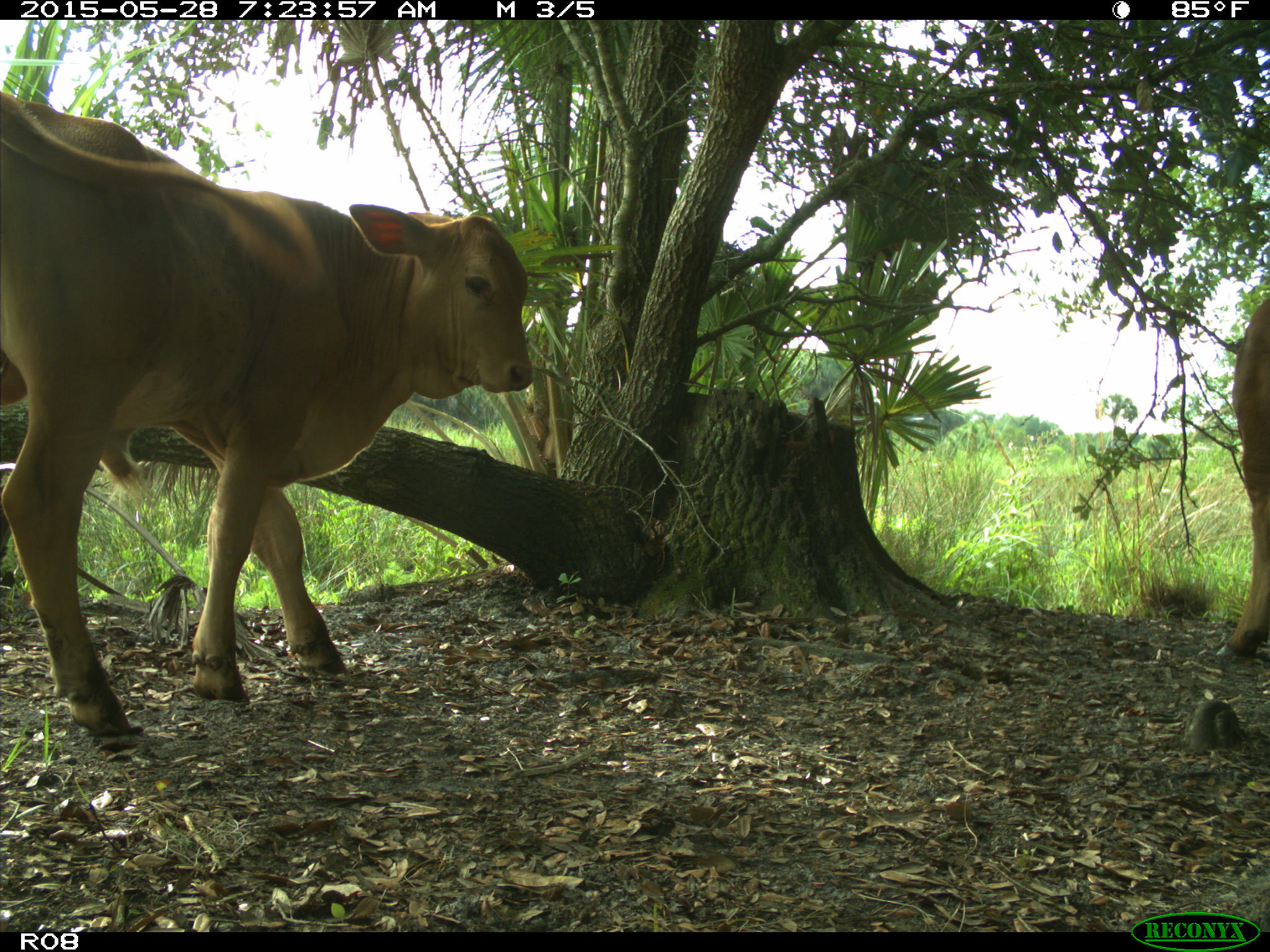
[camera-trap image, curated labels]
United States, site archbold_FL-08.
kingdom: Animalia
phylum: Chordata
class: Mammalia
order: Artiodactyla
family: Bovidae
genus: Bos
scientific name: Bos taurus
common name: domestic cow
Bos taurus (domestic cow).